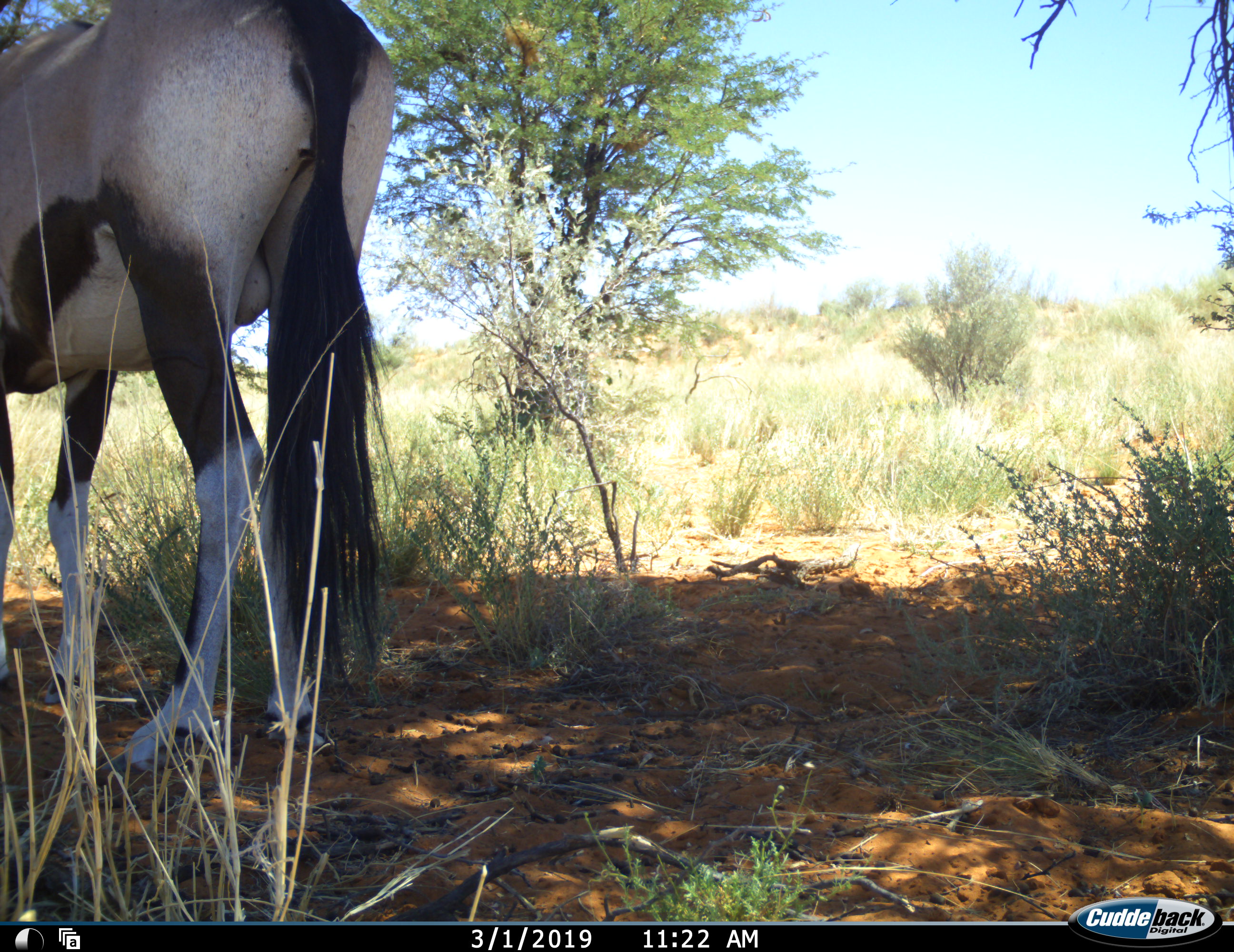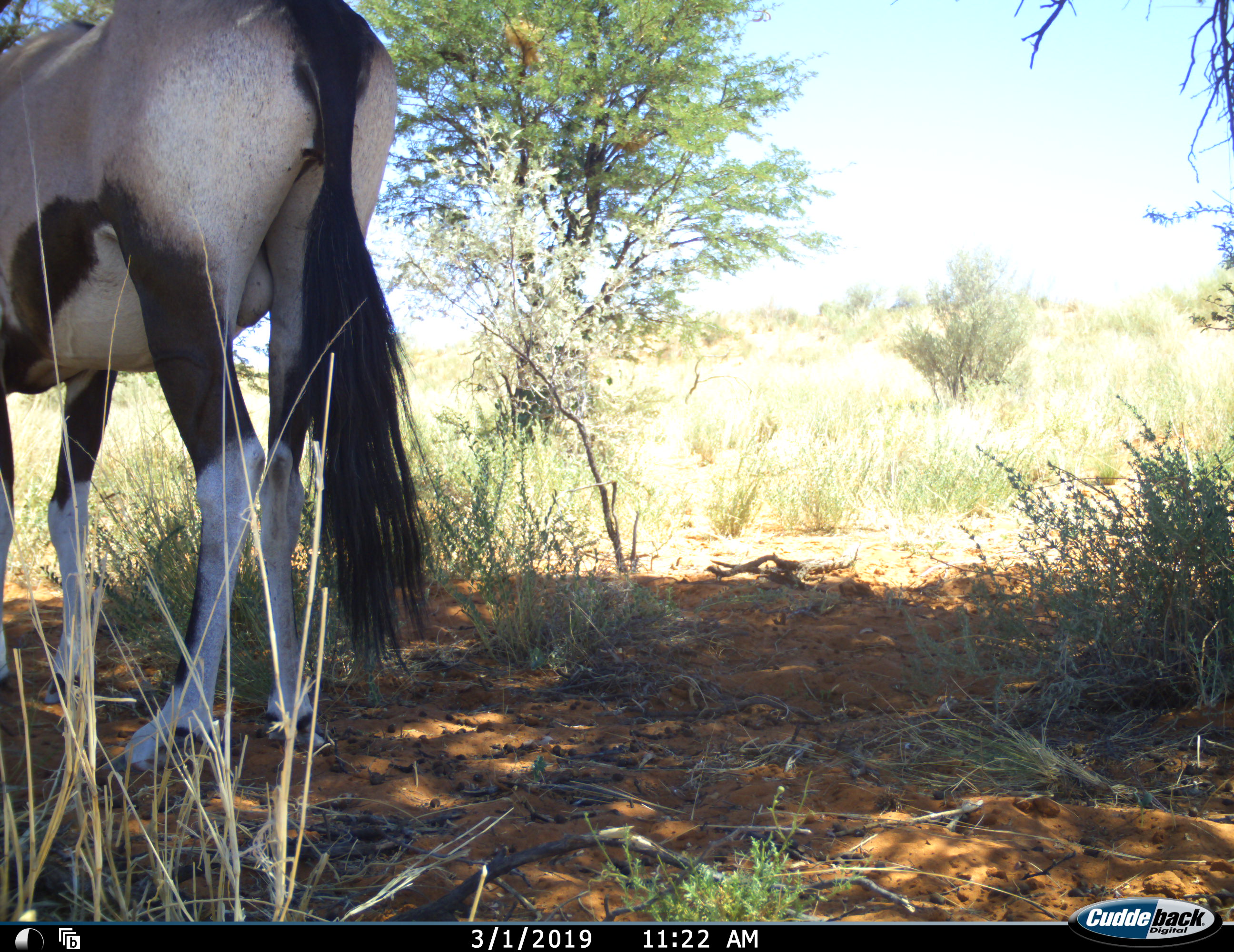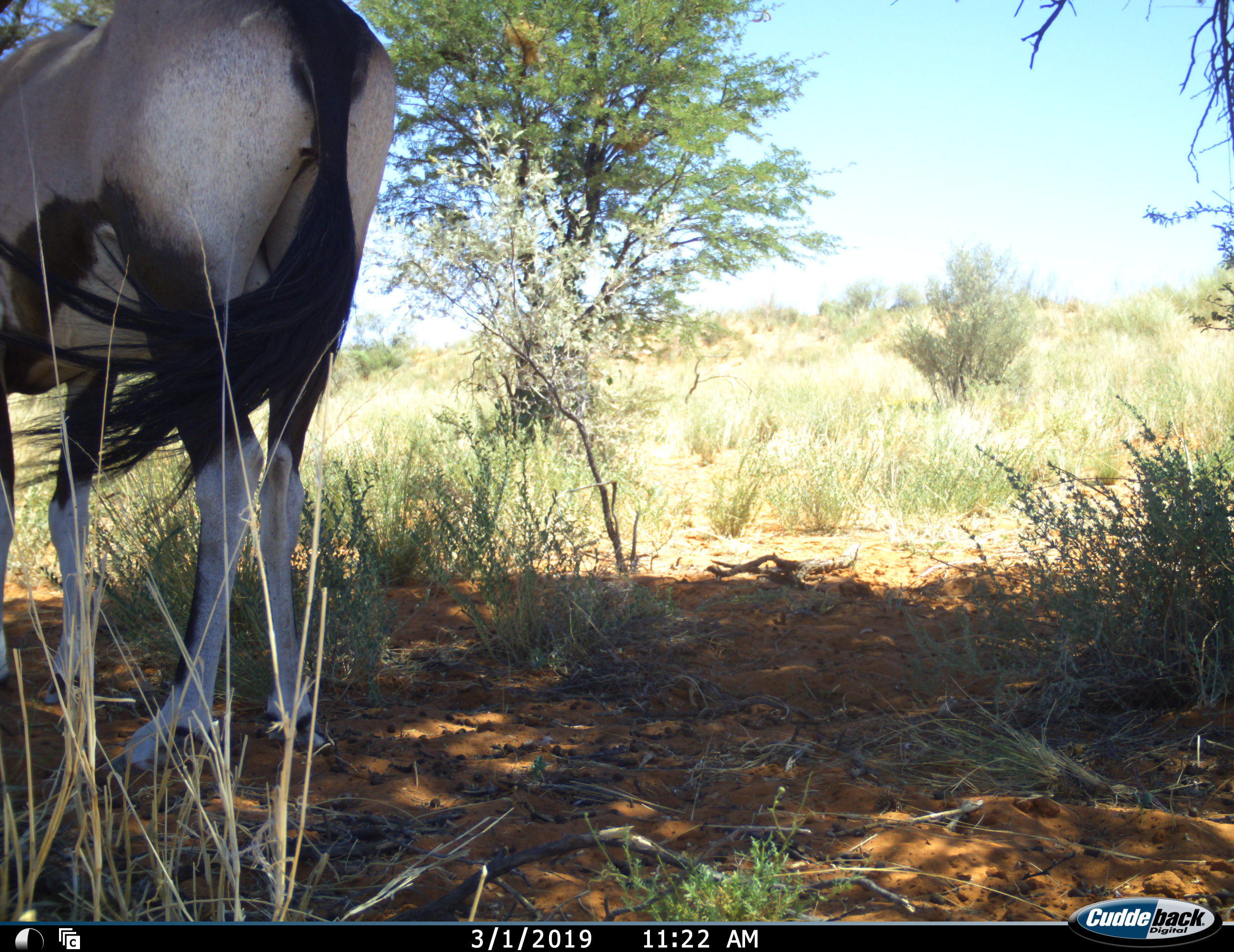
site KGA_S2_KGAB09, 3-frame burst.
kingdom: Animalia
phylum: Chordata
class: Mammalia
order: Artiodactyla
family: Bovidae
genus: Oryx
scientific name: Oryx gazella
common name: gemsbok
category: oryx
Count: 1.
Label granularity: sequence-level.